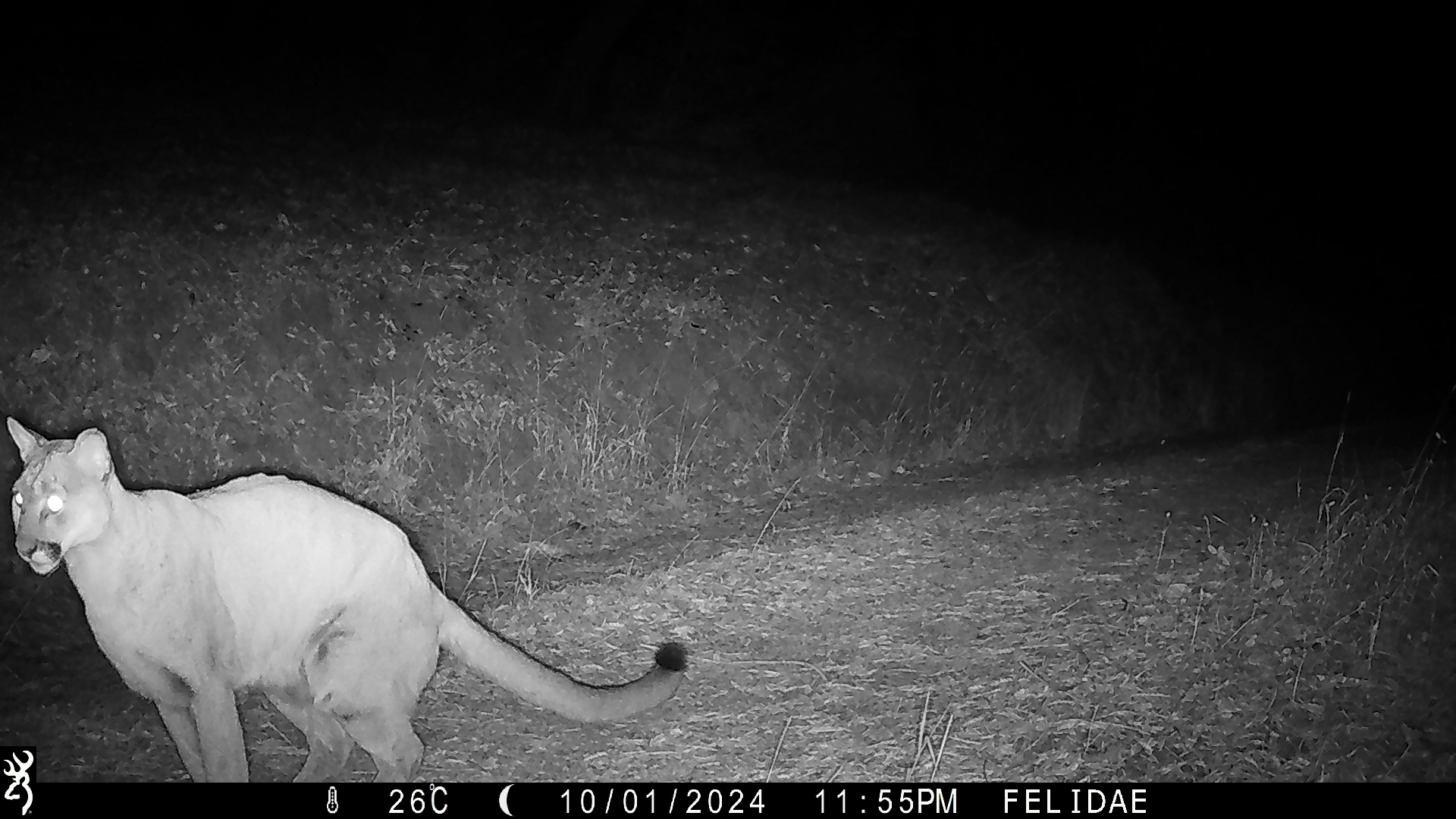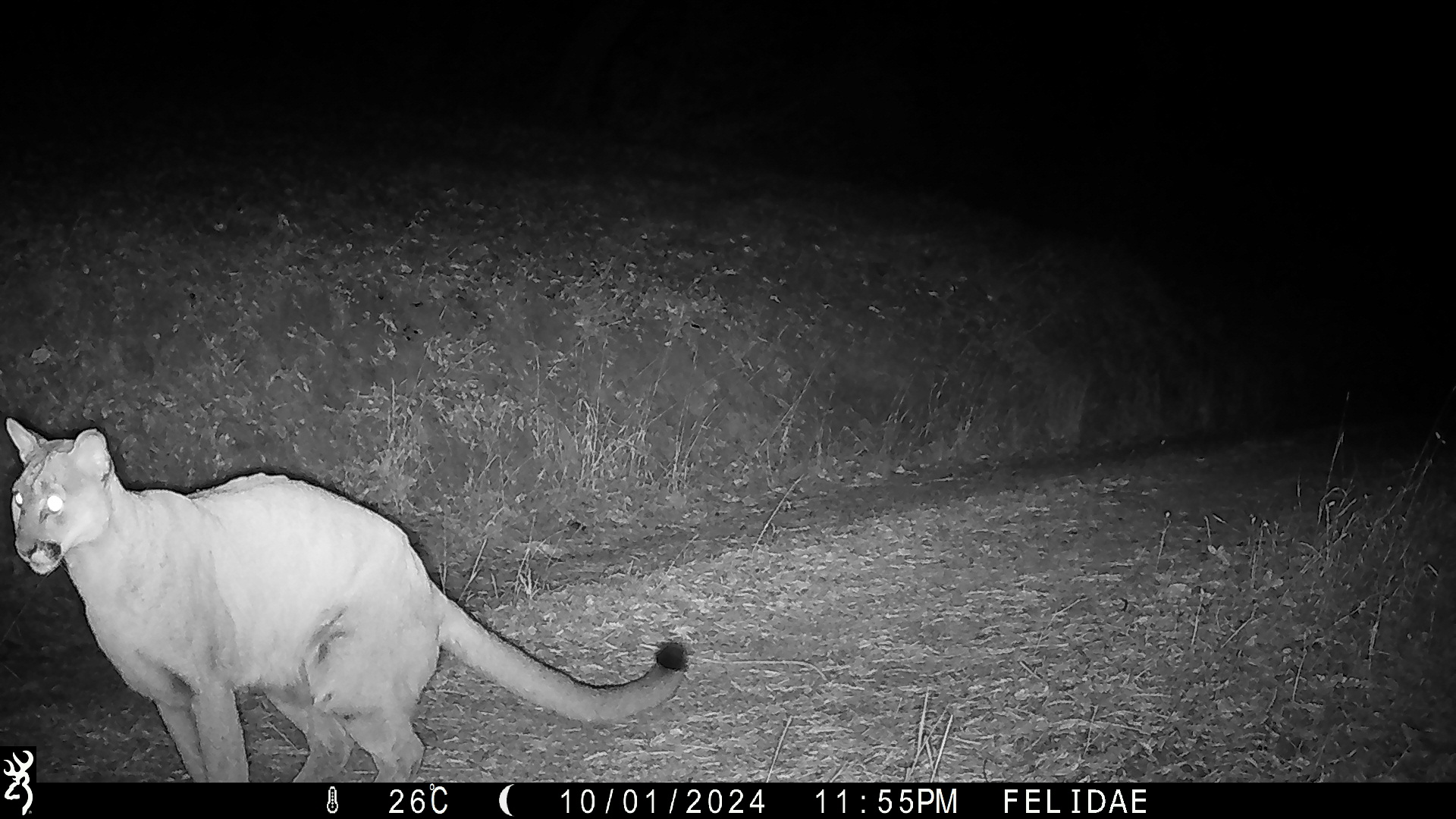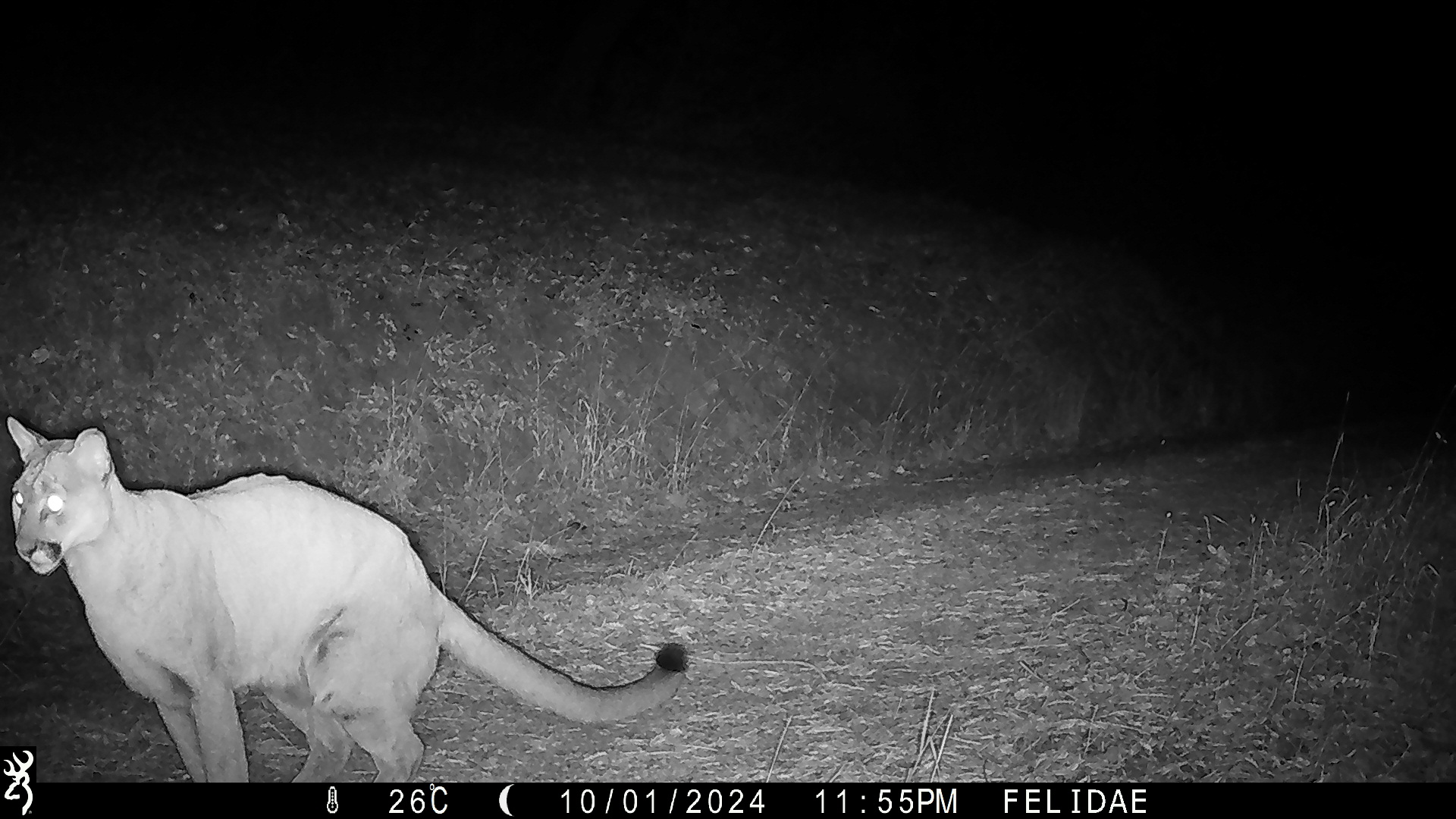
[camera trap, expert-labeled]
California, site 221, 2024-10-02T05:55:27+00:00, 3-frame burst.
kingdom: Animalia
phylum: Chordata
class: Mammalia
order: Carnivora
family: Felidae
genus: Puma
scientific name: Puma concolor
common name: puma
Puma (Puma concolor).